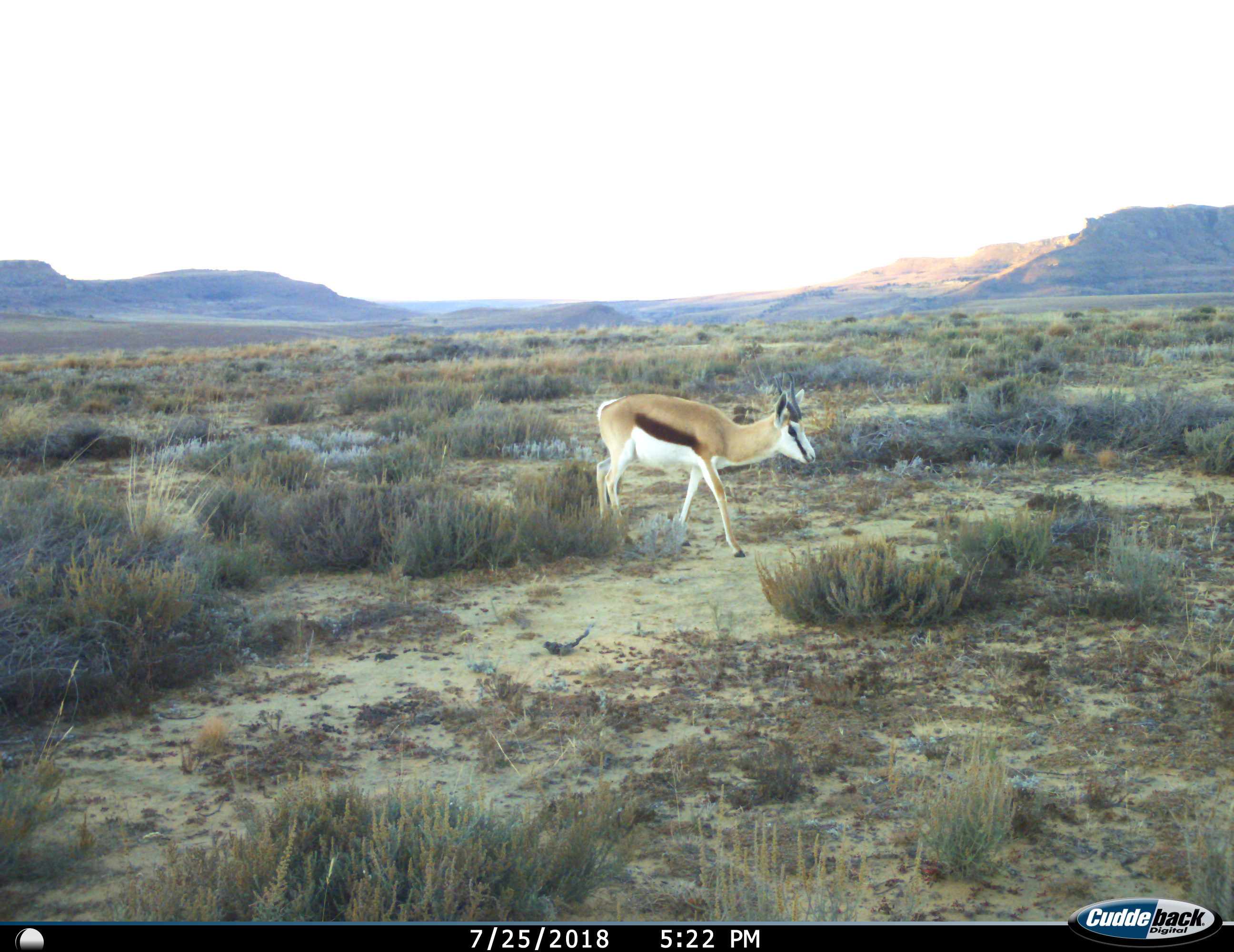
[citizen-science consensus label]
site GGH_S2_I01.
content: unidentified animal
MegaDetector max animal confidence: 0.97